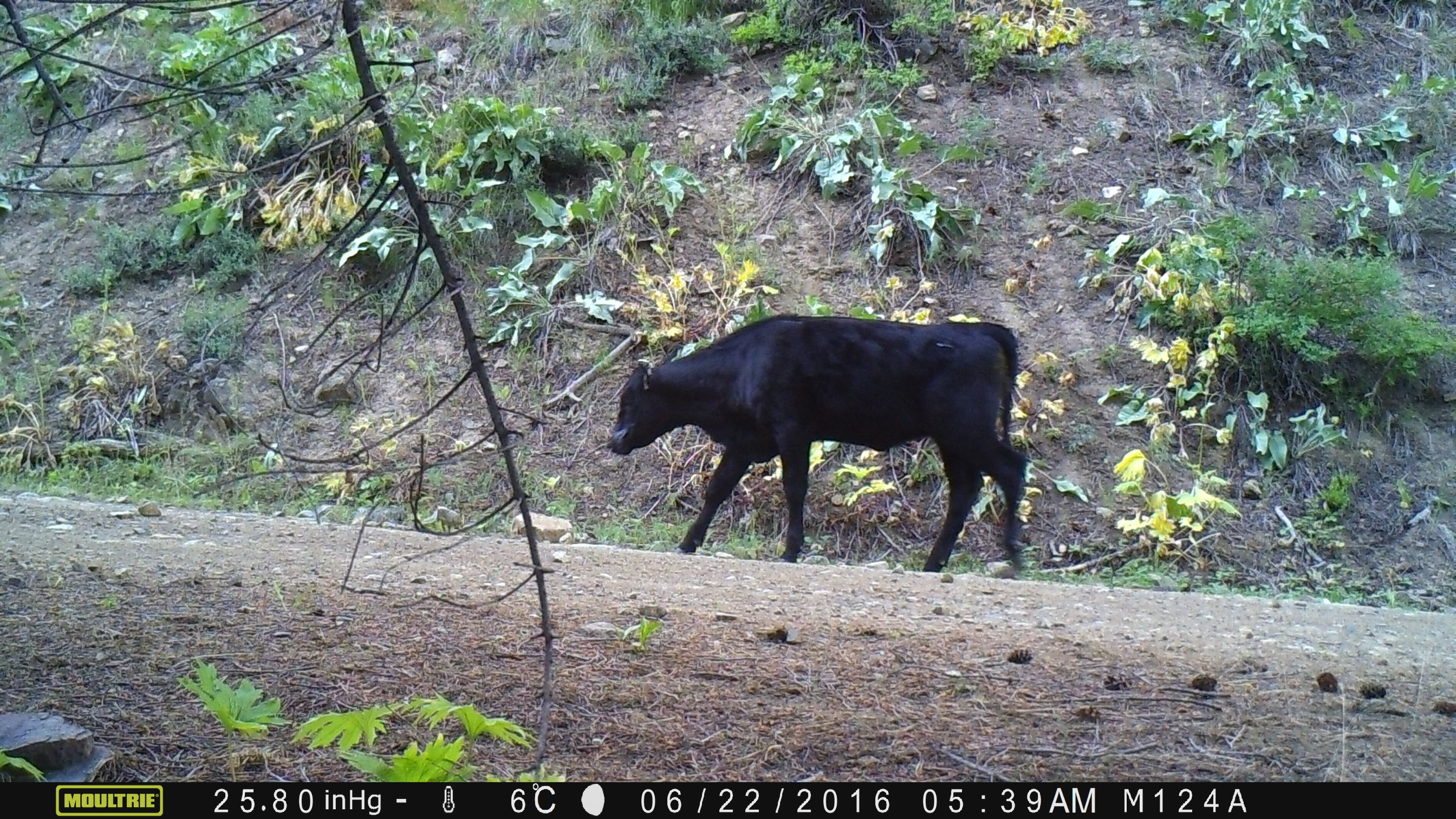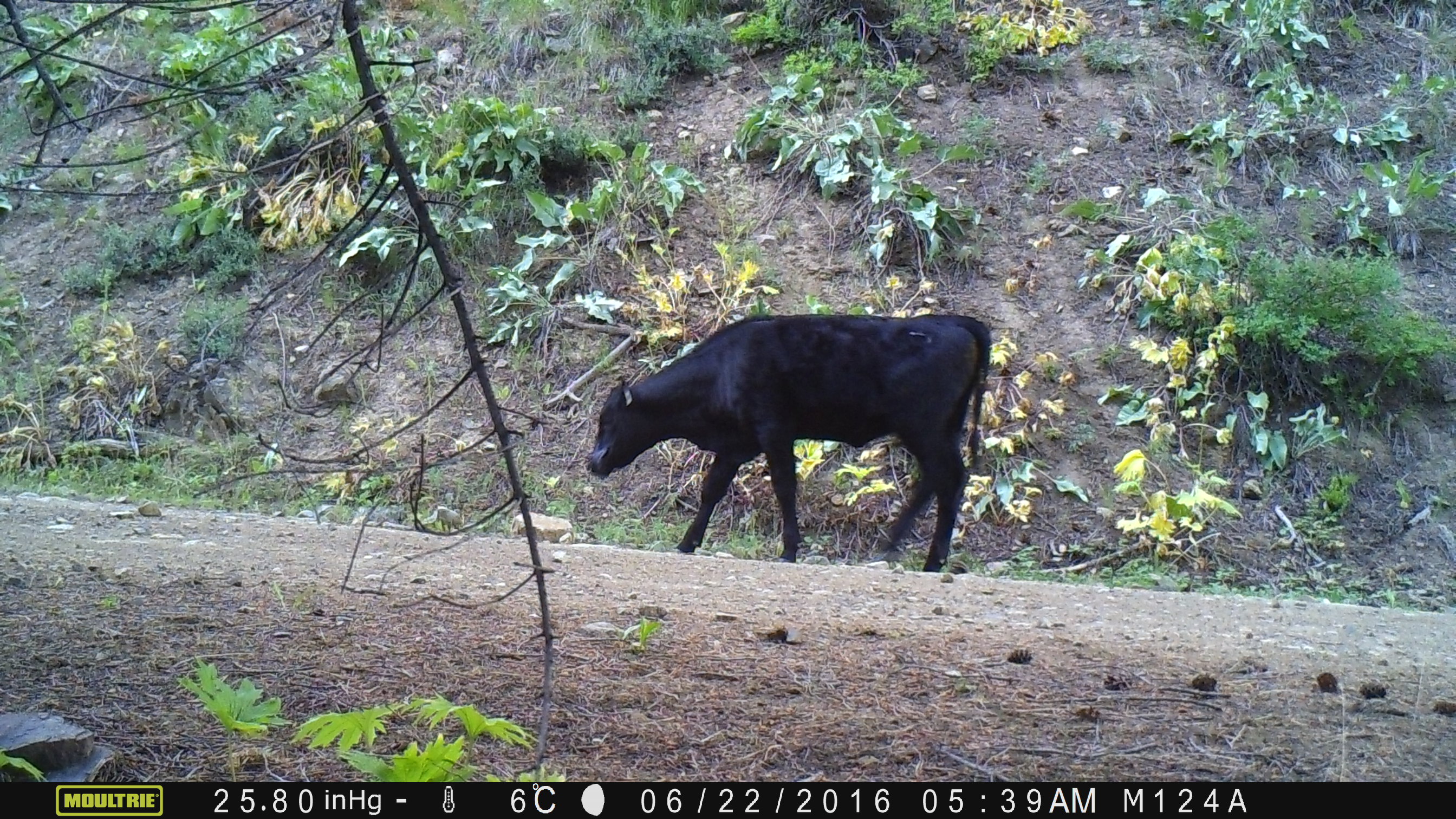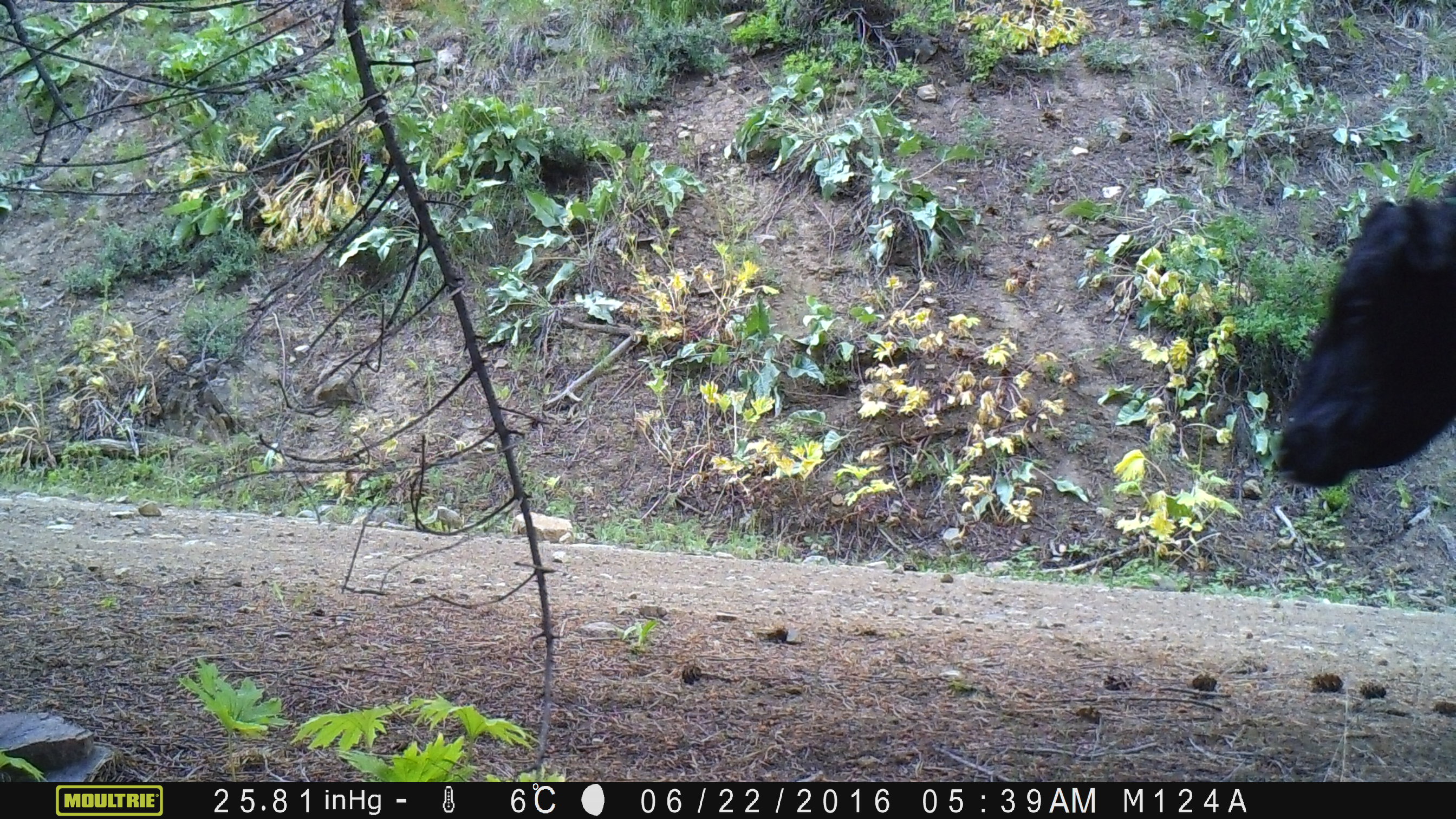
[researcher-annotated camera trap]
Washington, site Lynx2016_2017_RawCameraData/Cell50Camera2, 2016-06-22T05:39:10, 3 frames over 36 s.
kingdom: Animalia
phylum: Chordata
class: Mammalia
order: Artiodactyla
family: Bovidae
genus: Bos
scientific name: Bos taurus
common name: domestic cattle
Domestic cattle (Bos taurus). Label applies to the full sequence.